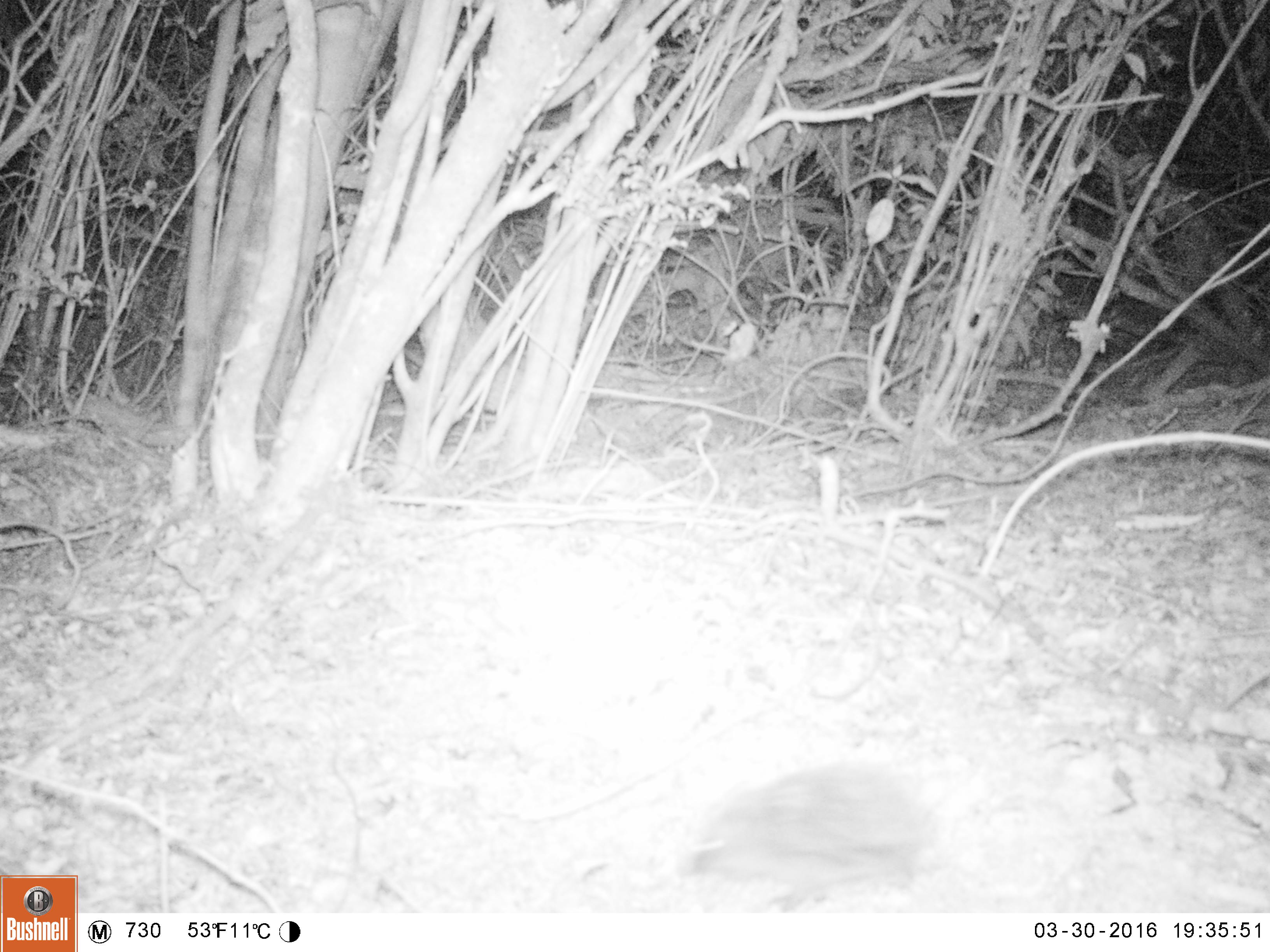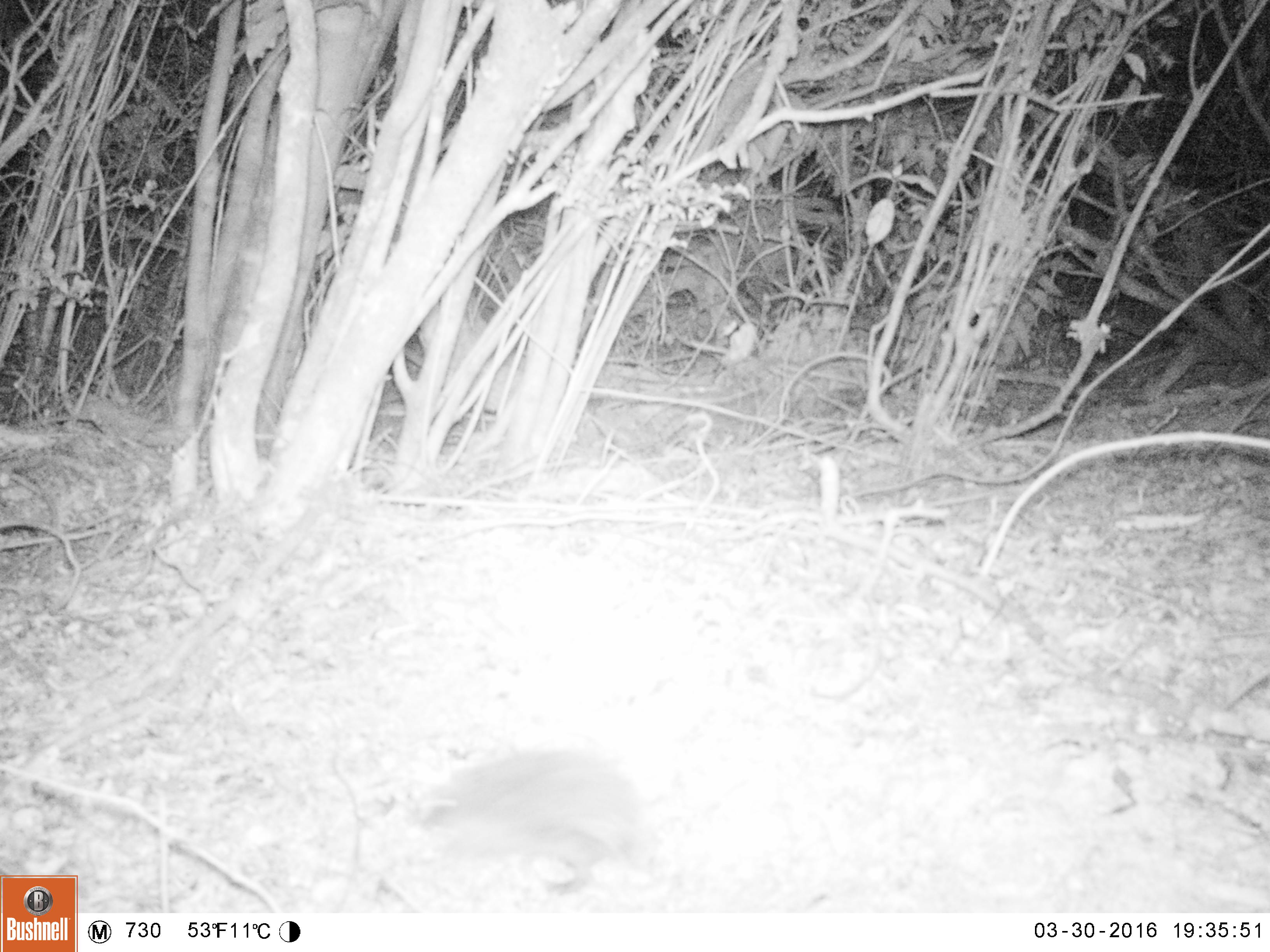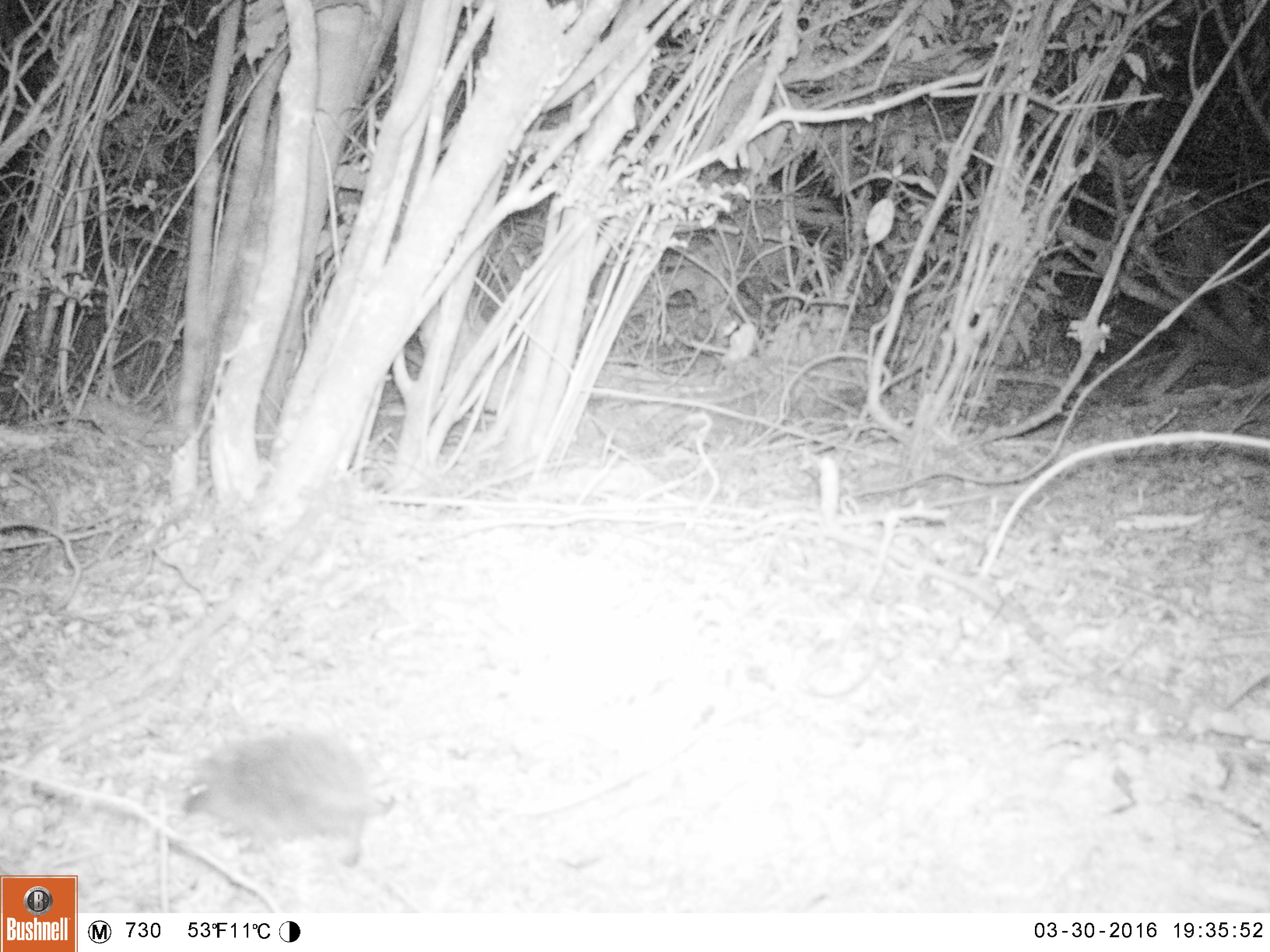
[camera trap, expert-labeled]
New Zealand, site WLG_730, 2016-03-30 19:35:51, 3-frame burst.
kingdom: Animalia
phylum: Chordata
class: Mammalia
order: Eulipotyphla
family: Erinaceidae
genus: Erinaceus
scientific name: Erinaceus europaeus europaeus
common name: european hedgehog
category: hedgehog